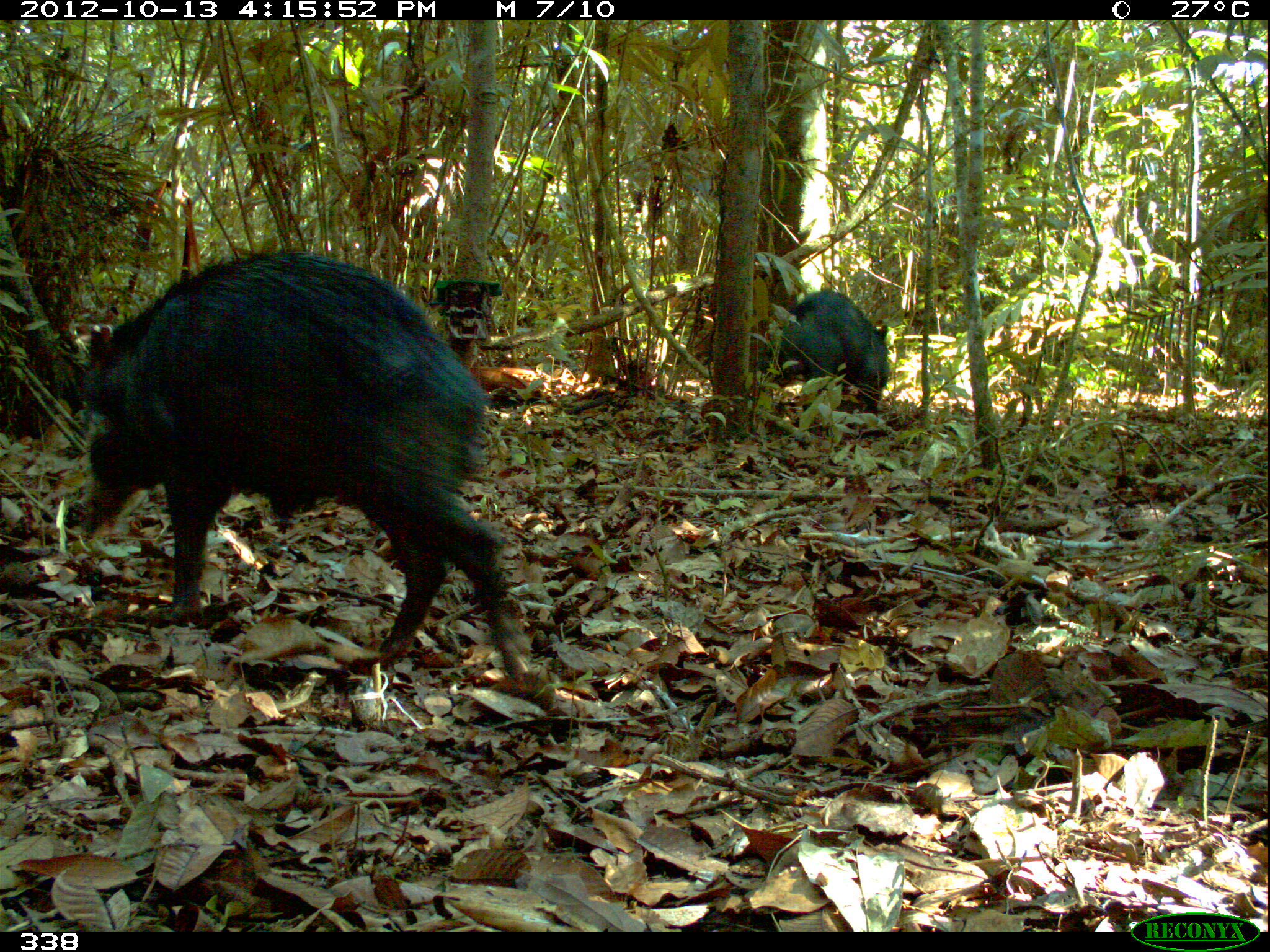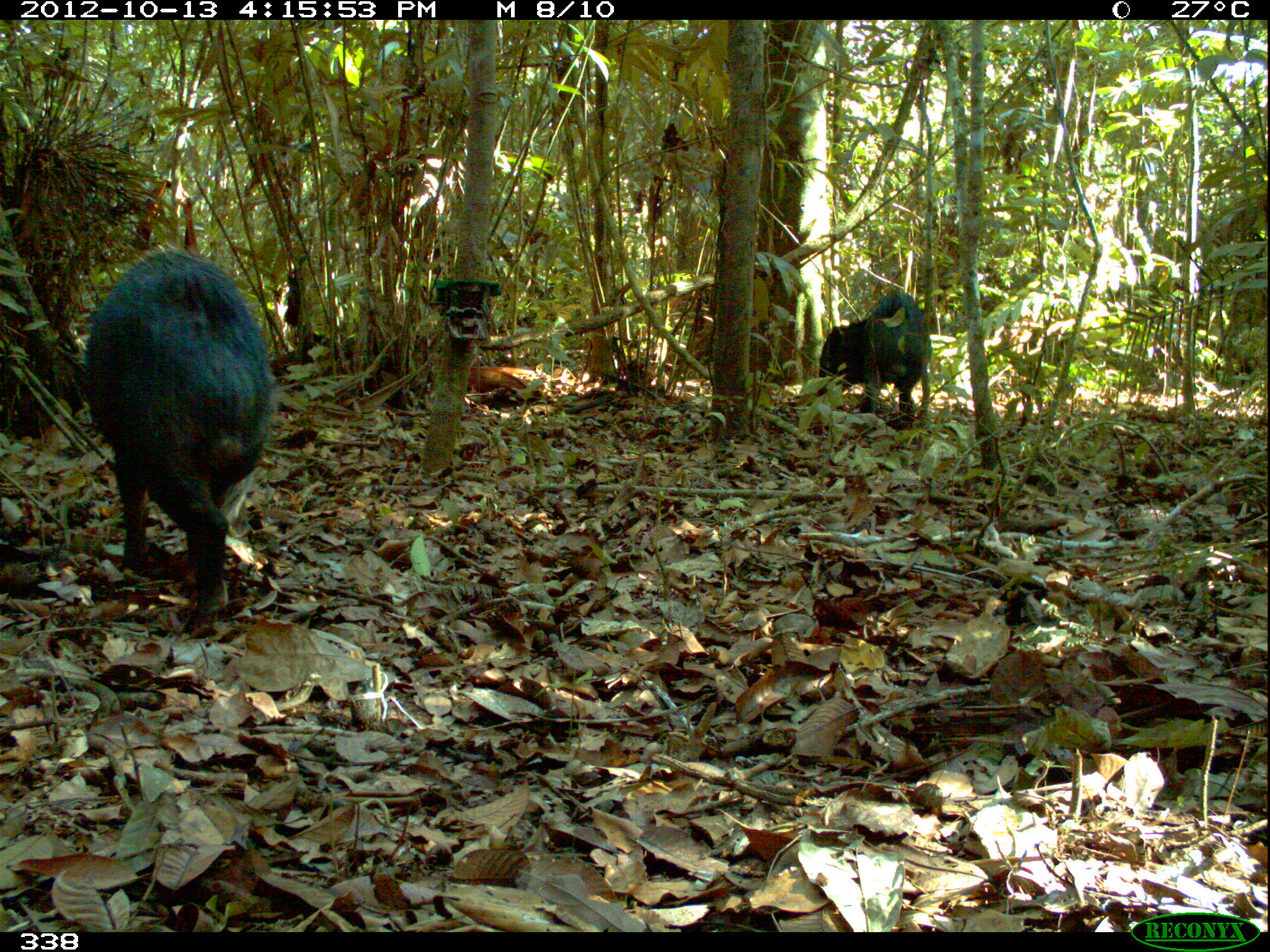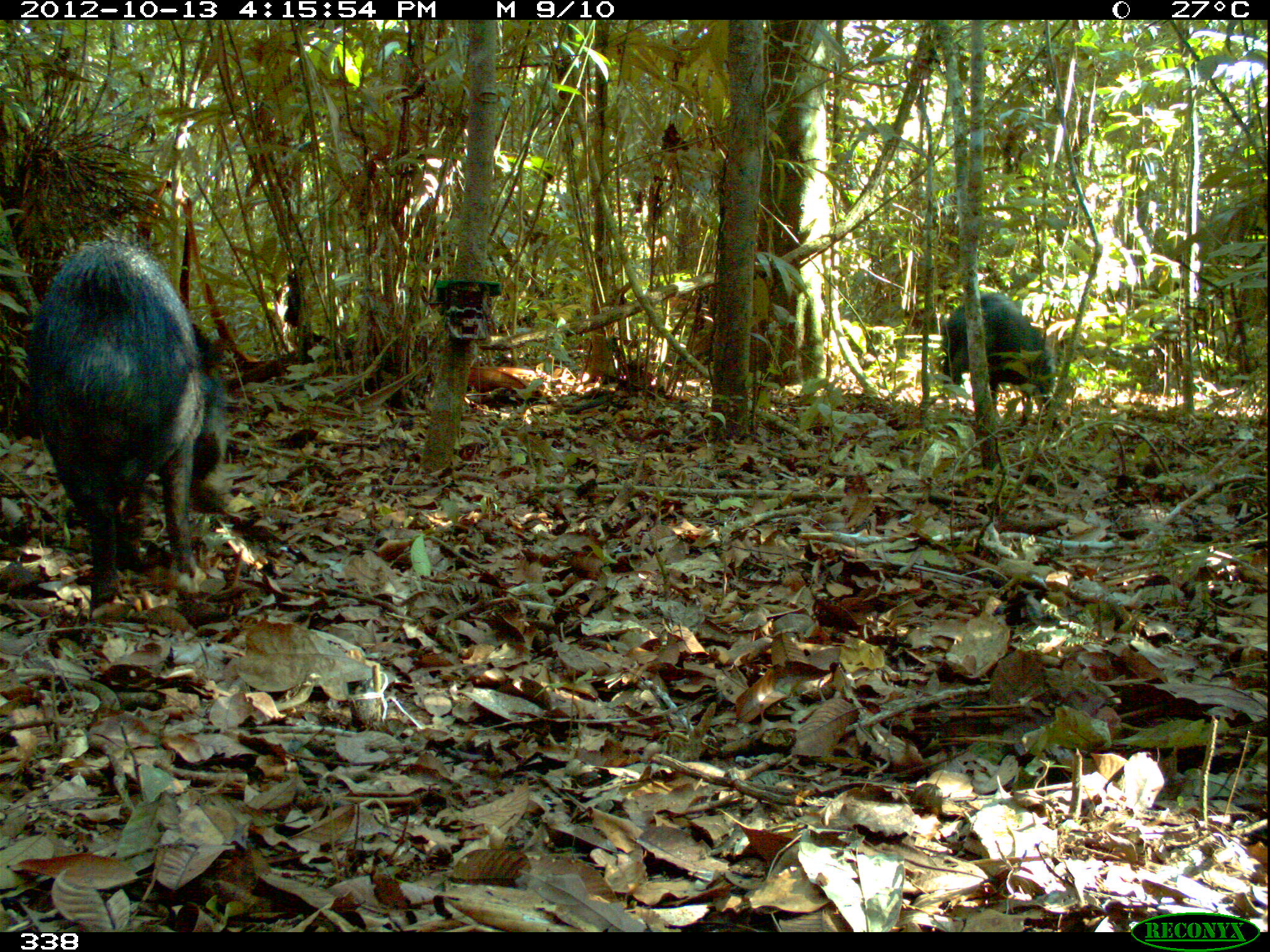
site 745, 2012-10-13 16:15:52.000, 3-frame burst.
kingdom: Animalia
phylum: Chordata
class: Mammalia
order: Artiodactyla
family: Tayassuidae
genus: Tayassu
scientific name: Tayassu pecari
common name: white-lipped peccary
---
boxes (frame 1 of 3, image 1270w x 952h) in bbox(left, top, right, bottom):
tayassu pecari: bbox(65, 246, 529, 689); bbox(768, 287, 892, 414)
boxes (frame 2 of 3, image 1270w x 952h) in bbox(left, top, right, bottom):
tayassu pecari: bbox(77, 245, 280, 632); bbox(861, 288, 932, 420); bbox(816, 322, 875, 407)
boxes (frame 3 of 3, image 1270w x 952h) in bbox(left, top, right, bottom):
tayassu pecari: bbox(24, 232, 234, 621); bbox(940, 289, 1056, 424)